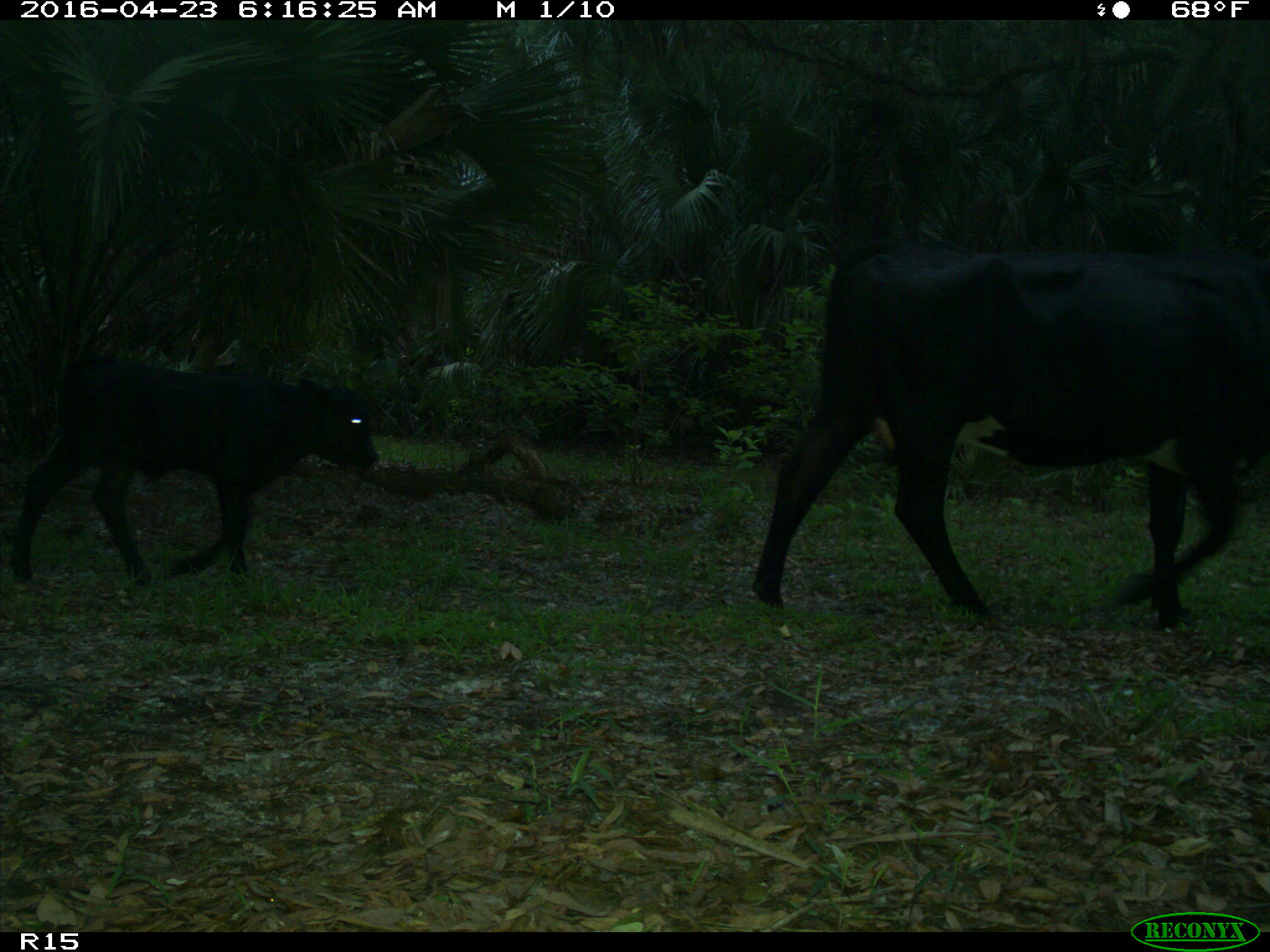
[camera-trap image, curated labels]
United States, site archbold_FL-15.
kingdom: Animalia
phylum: Chordata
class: Mammalia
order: Artiodactyla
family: Bovidae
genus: Bos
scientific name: Bos taurus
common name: domestic cow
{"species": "Bos taurus (domestic cow)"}